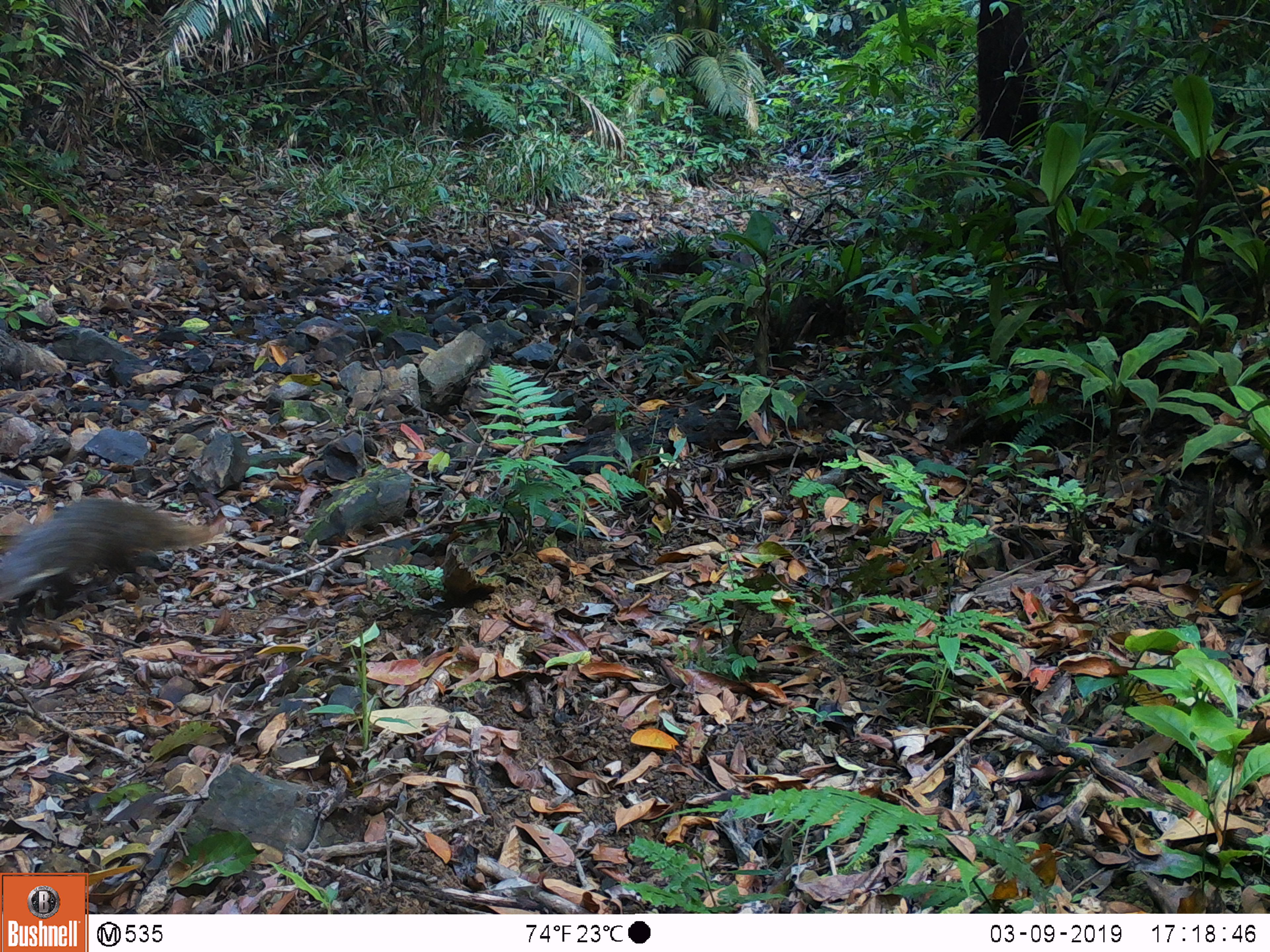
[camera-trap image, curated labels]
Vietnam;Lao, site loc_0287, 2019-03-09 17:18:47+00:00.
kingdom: Animalia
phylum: Chordata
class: Mammalia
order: Carnivora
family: Herpestidae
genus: Urva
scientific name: Urva urva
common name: crab-eating mongoose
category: crab eating mongoose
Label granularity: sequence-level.